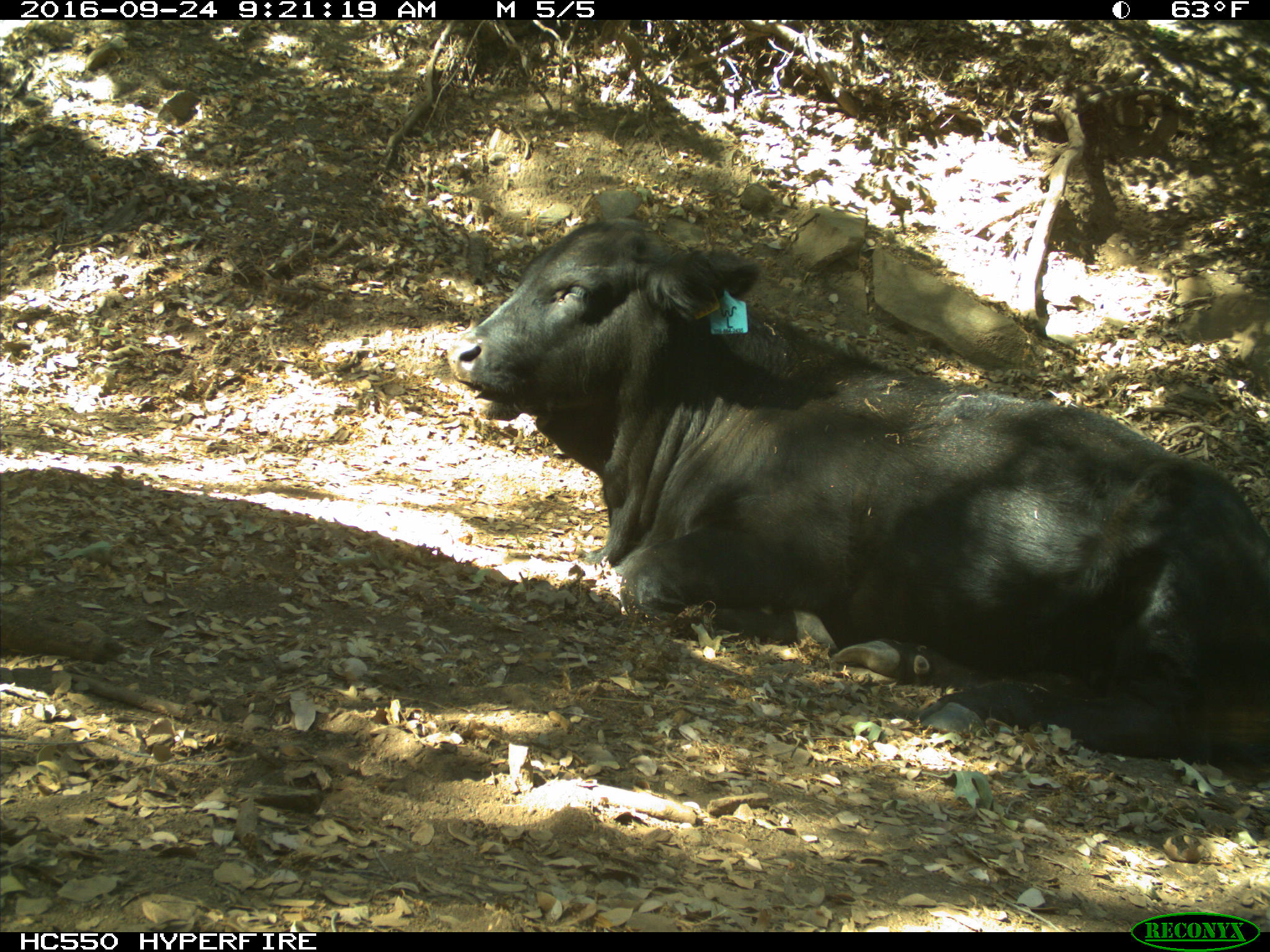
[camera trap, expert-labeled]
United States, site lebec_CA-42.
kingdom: Animalia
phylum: Chordata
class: Mammalia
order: Artiodactyla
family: Bovidae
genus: Bos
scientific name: Bos taurus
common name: domestic cow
Bos taurus (domestic cow).